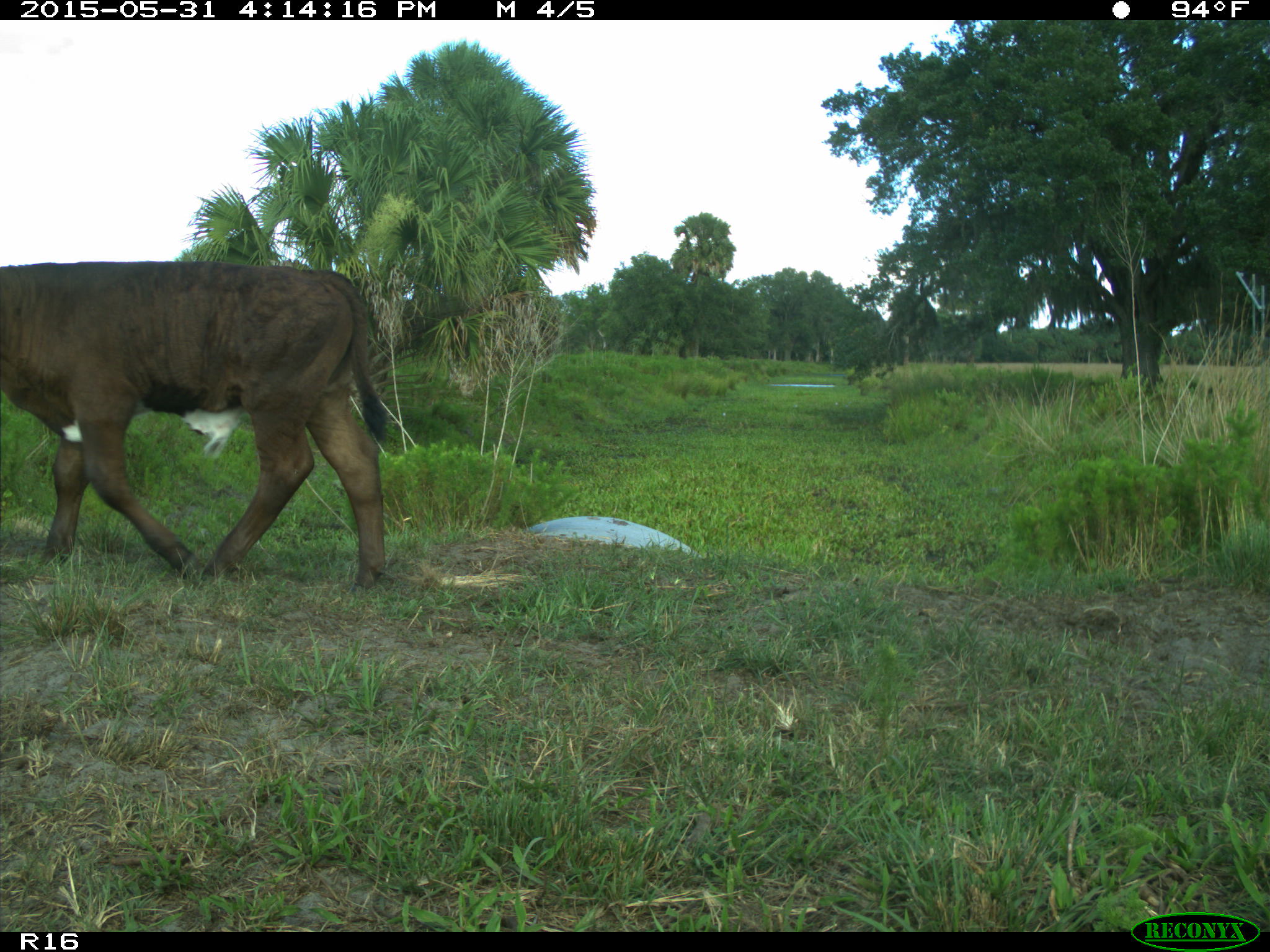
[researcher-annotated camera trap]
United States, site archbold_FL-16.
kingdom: Animalia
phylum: Chordata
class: Mammalia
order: Artiodactyla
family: Bovidae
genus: Bos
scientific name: Bos taurus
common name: domestic cow